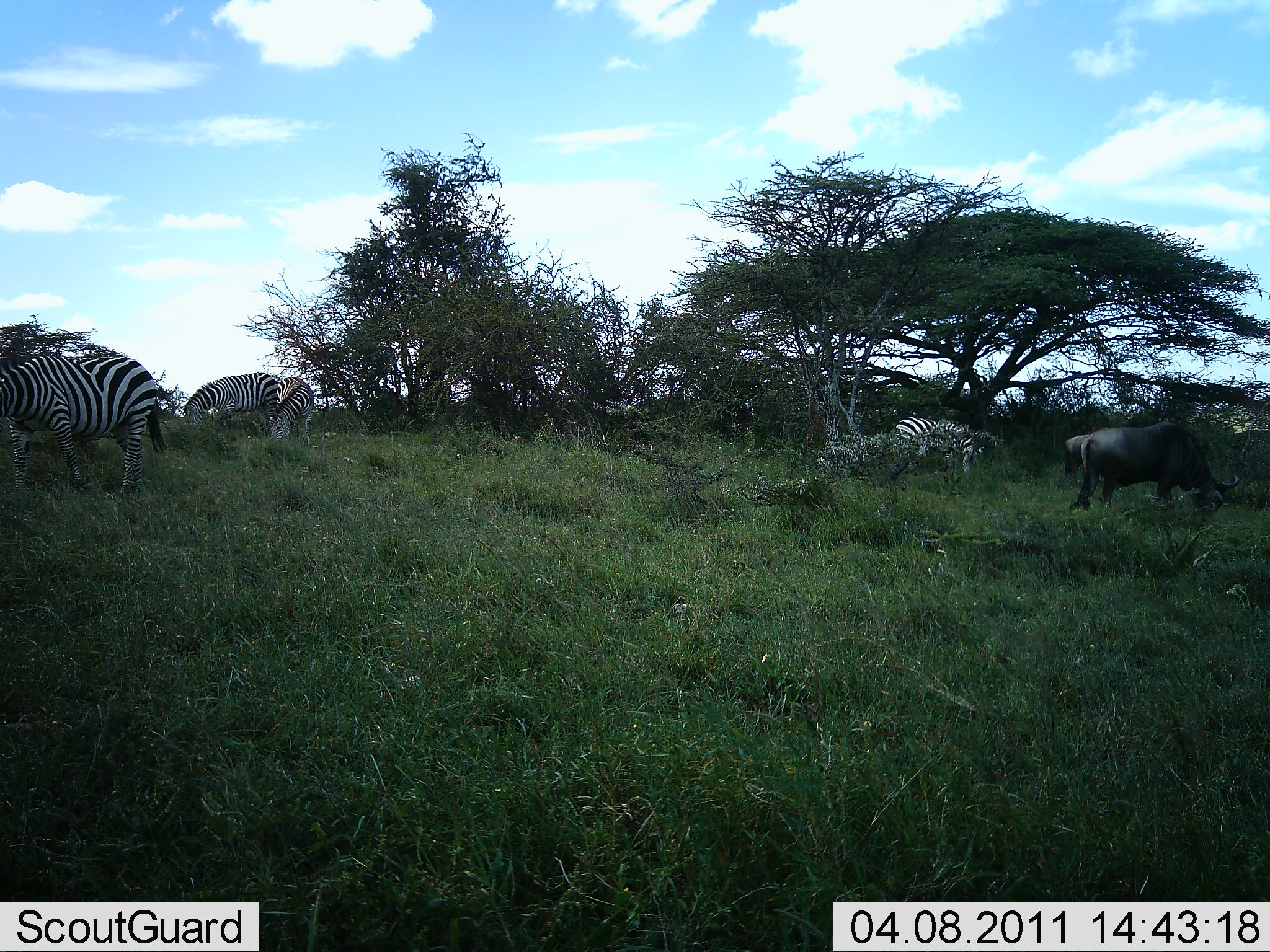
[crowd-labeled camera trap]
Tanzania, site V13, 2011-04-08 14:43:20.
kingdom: Animalia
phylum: Chordata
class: Mammalia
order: Artiodactyla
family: Bovidae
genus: Connochaetes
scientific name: Connochaetes taurinus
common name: blue wildebeest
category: wildebeest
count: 1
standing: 19%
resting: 0%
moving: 0%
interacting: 0%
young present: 0%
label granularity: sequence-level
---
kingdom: Animalia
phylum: Chordata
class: Mammalia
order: Perissodactyla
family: Equidae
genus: Equus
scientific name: Equus quagga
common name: plains zebra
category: zebra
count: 4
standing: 18%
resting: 0%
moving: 0%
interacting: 0%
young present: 0%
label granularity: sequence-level